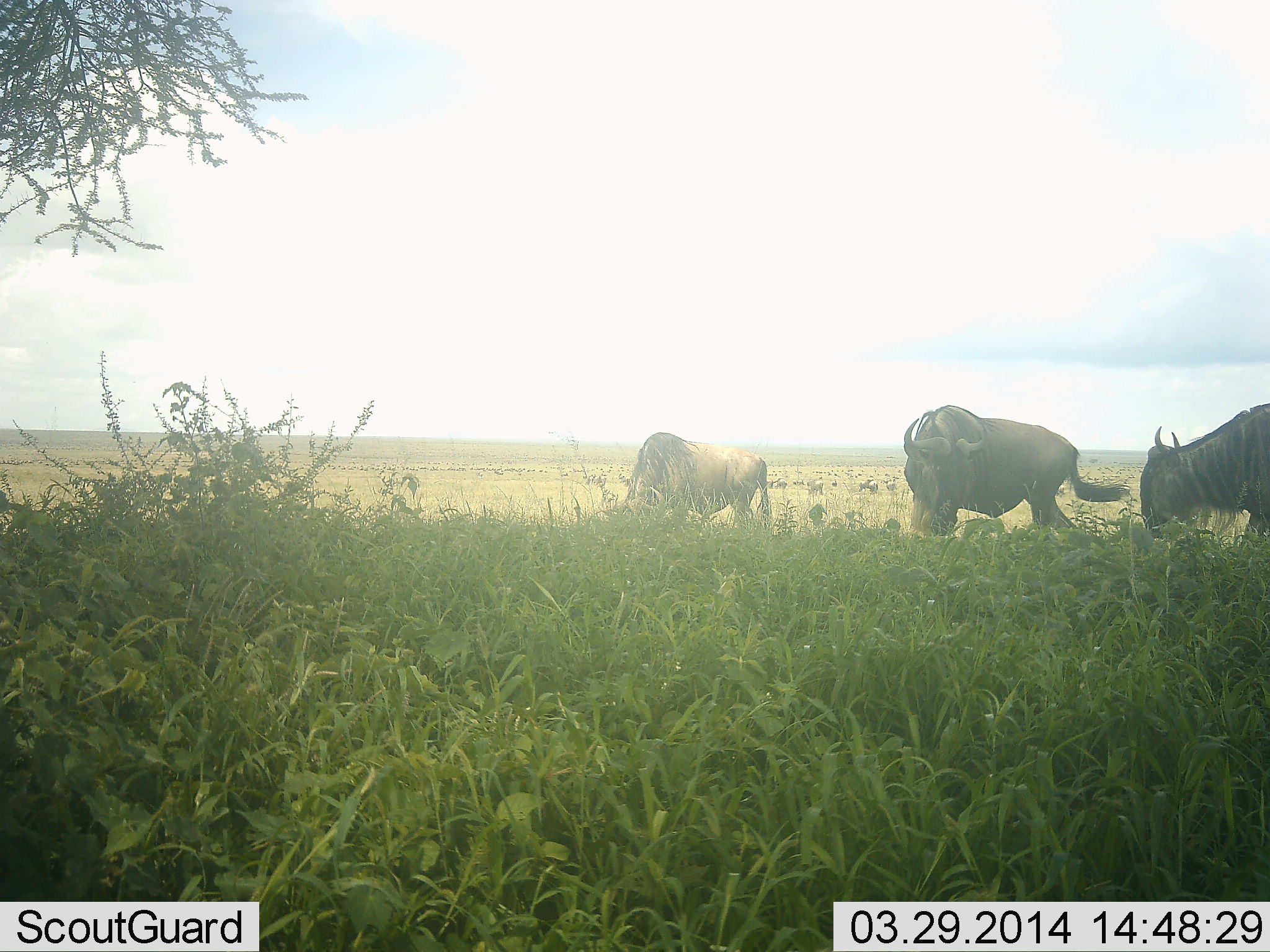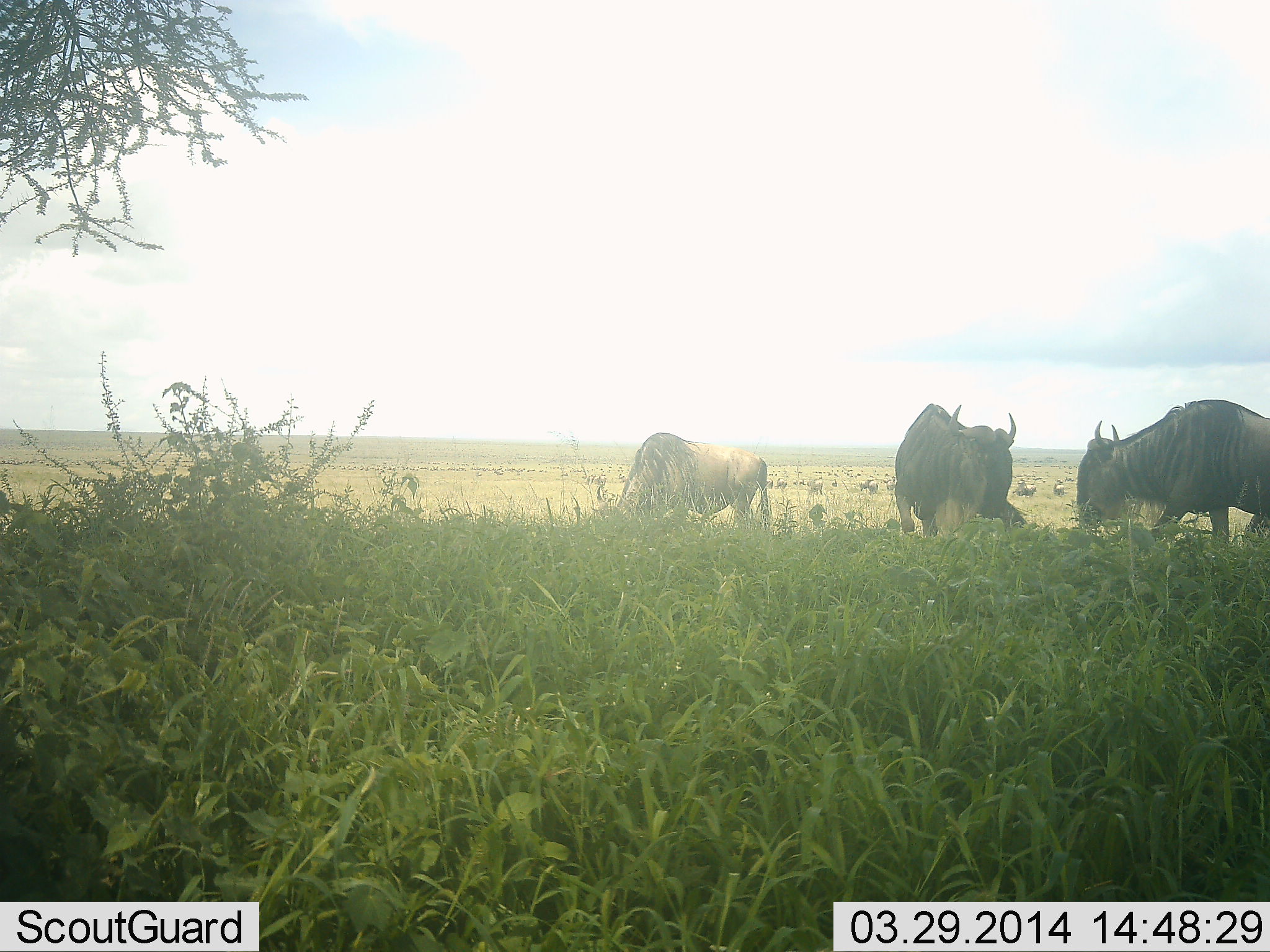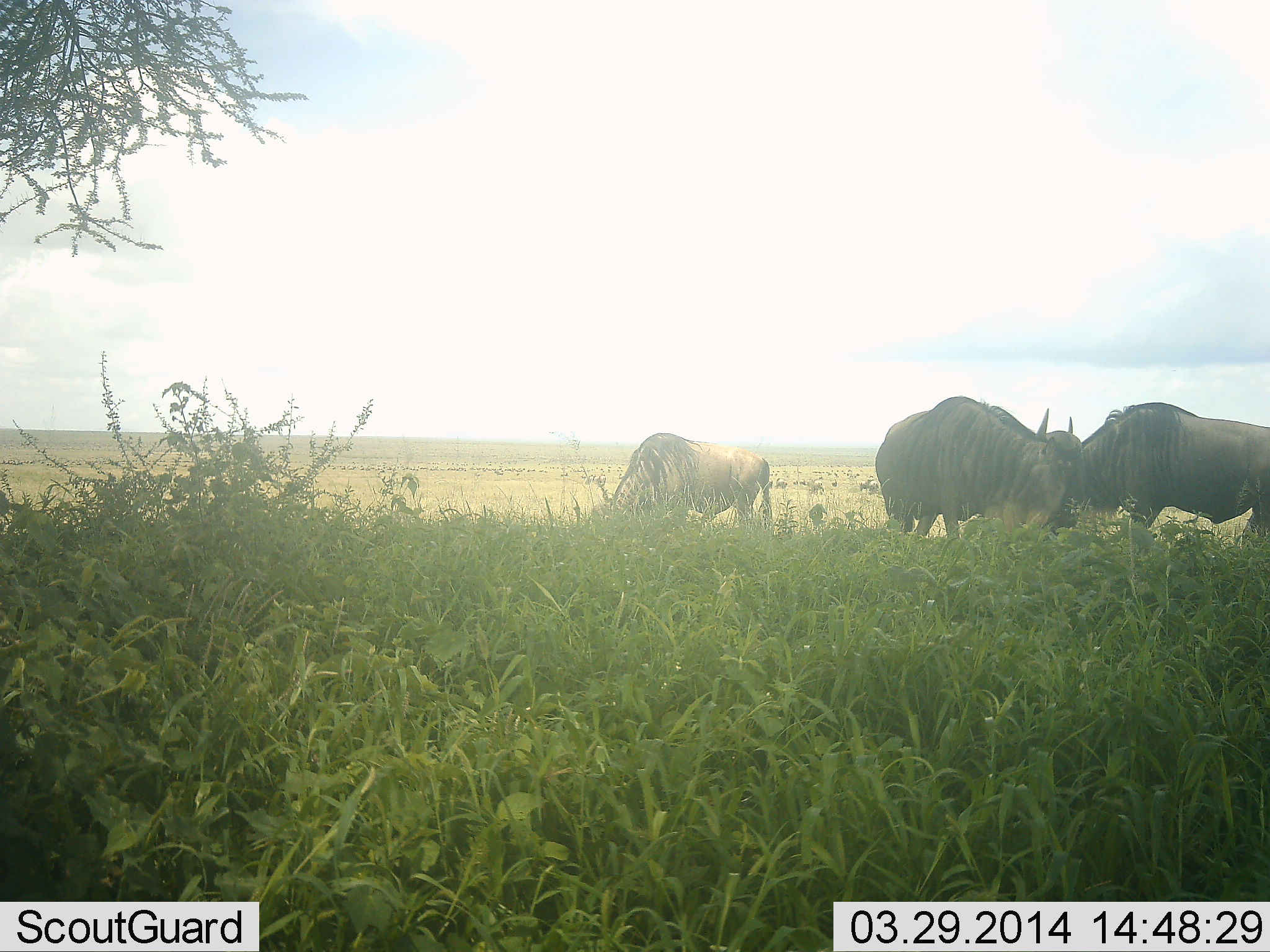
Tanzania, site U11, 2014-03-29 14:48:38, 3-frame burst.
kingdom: Animalia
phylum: Chordata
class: Mammalia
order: Artiodactyla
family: Bovidae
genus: Connochaetes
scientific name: Connochaetes taurinus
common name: blue wildebeest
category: wildebeest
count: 4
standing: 50%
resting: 10%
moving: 40%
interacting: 50%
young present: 0%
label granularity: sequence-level